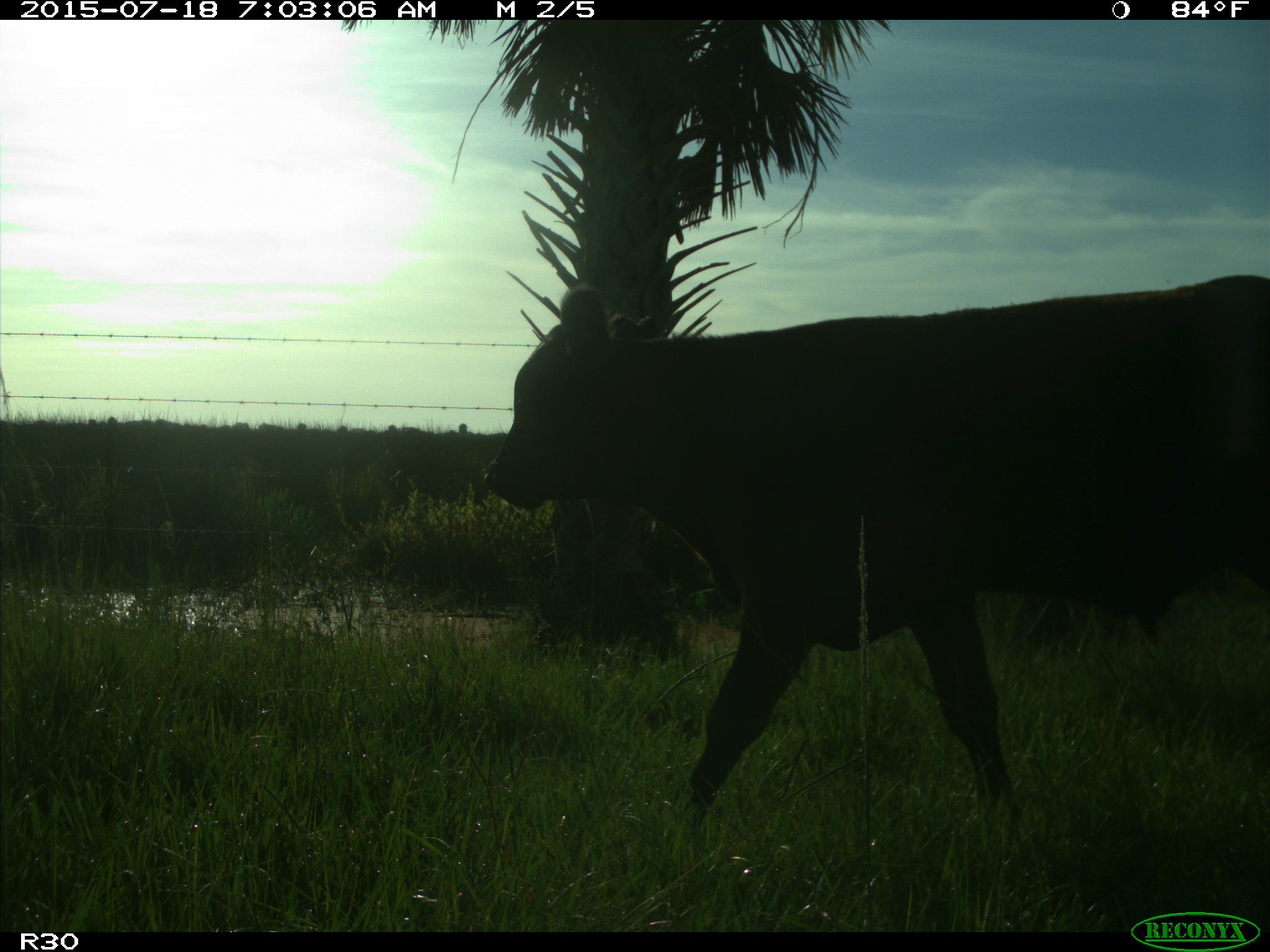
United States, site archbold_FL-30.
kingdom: Animalia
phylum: Chordata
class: Mammalia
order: Artiodactyla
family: Bovidae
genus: Bos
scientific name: Bos taurus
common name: domestic cow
Bos taurus (domestic cow).